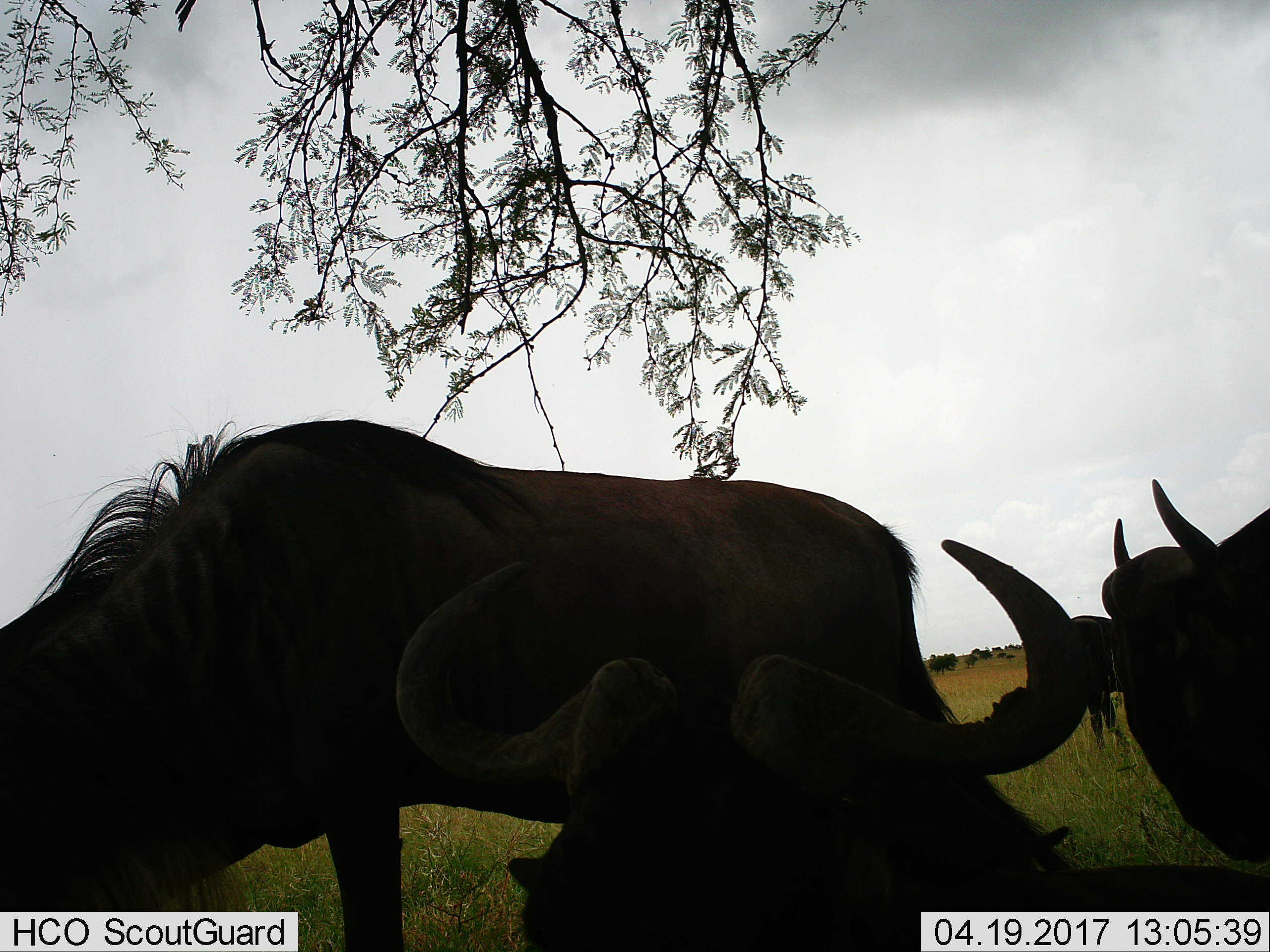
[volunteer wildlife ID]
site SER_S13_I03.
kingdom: Animalia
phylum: Chordata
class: Mammalia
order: Artiodactyla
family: Bovidae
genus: Connochaetes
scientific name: Connochaetes taurinus taurinus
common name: blue wildebeest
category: wildebeestblue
Wildebeestblue (blue wildebeest) (Connochaetes taurinus taurinus), count 3. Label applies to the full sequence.